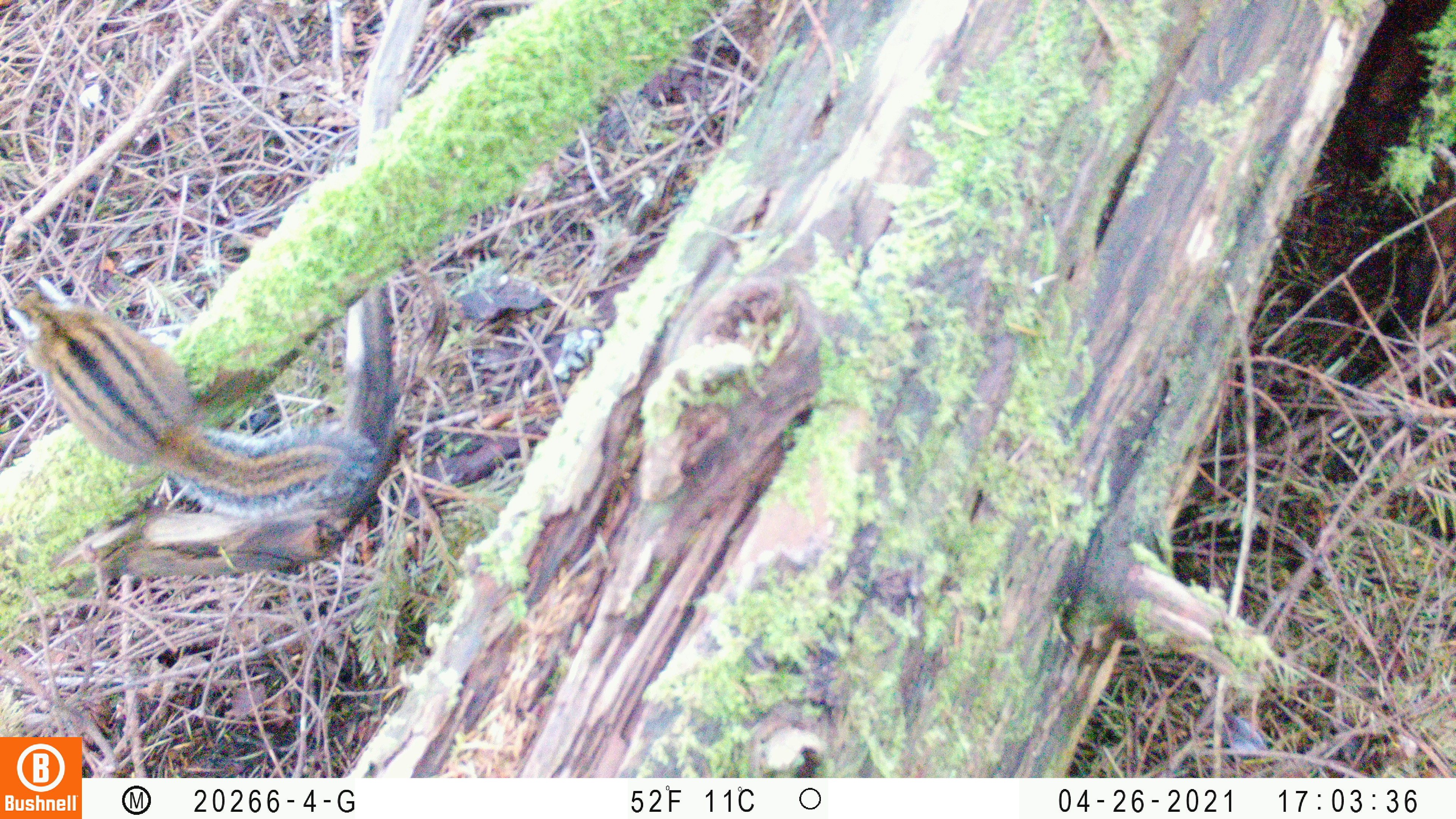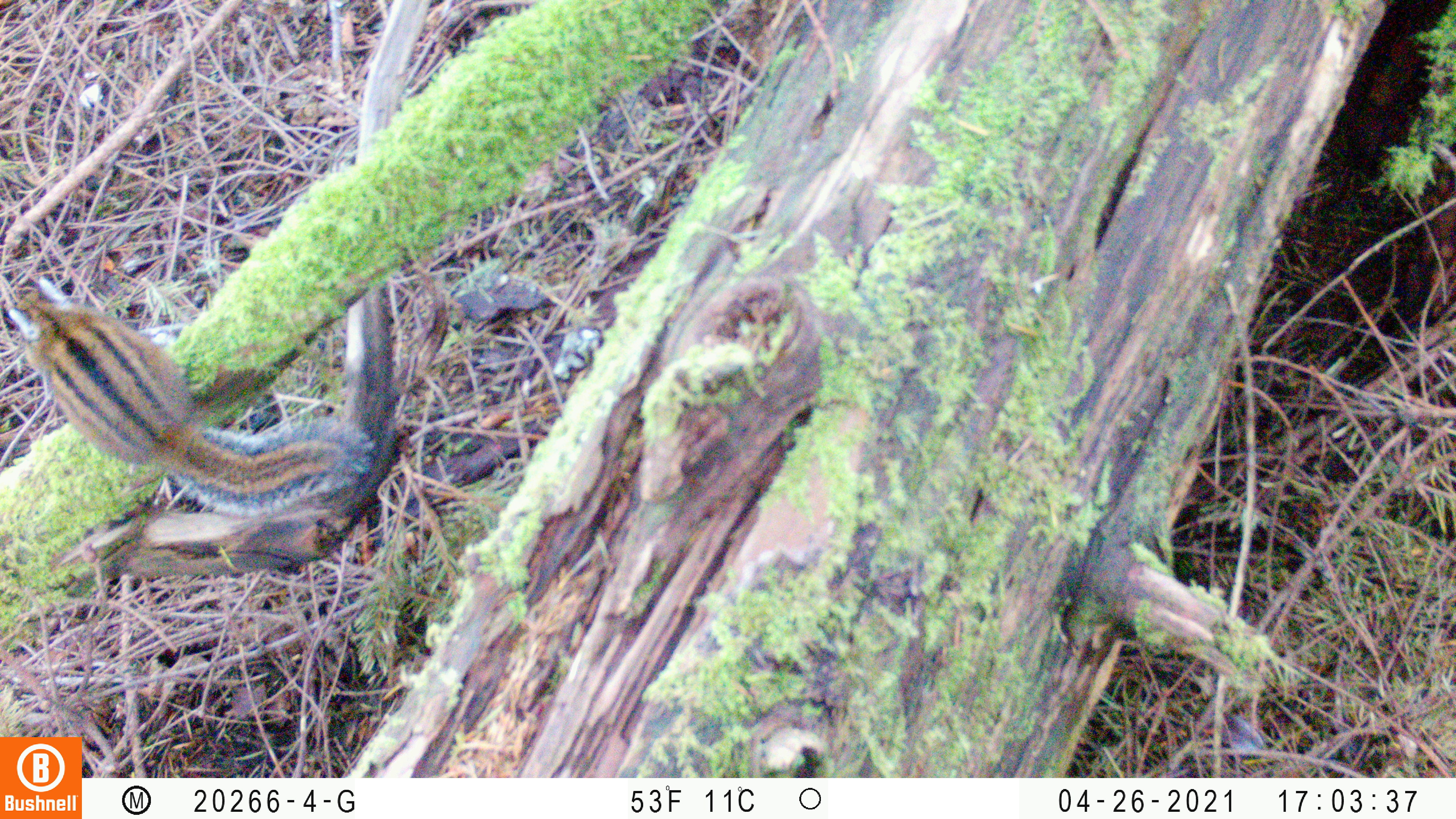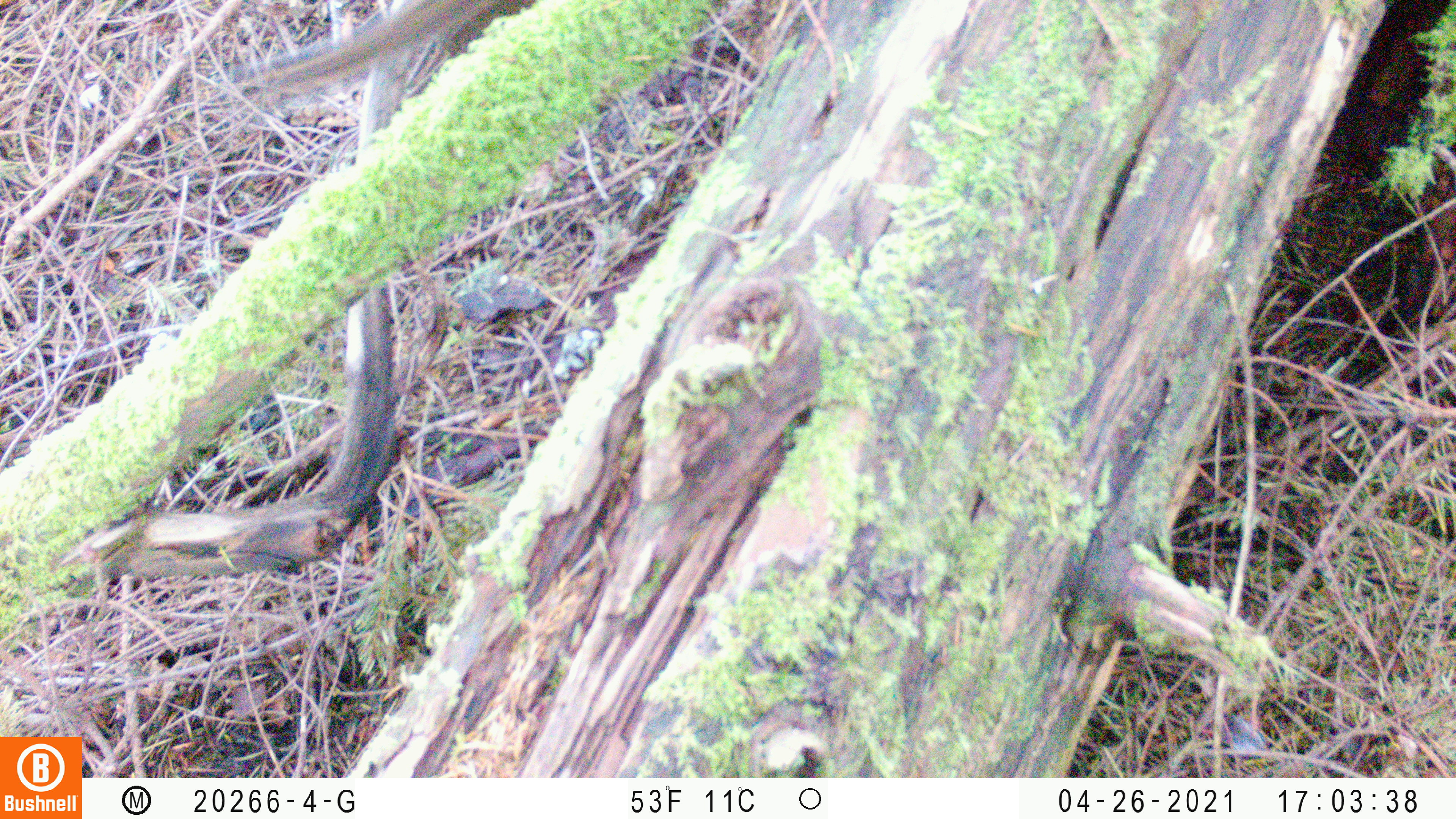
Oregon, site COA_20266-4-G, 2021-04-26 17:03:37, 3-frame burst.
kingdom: Animalia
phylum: Chordata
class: Mammalia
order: Rodentia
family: Sciuridae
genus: Neotamias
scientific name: Neotamias townsendii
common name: townsend's chipmunk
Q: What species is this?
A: Townsend's chipmunk (Neotamias townsendii).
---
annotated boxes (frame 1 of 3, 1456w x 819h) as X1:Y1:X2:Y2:
townsend's chipmunk: 0:266:389:536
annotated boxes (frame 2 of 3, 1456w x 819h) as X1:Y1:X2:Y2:
townsend's chipmunk: 0:261:390:523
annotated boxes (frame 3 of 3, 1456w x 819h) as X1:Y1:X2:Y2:
townsend's chipmunk: 217:0:537:123